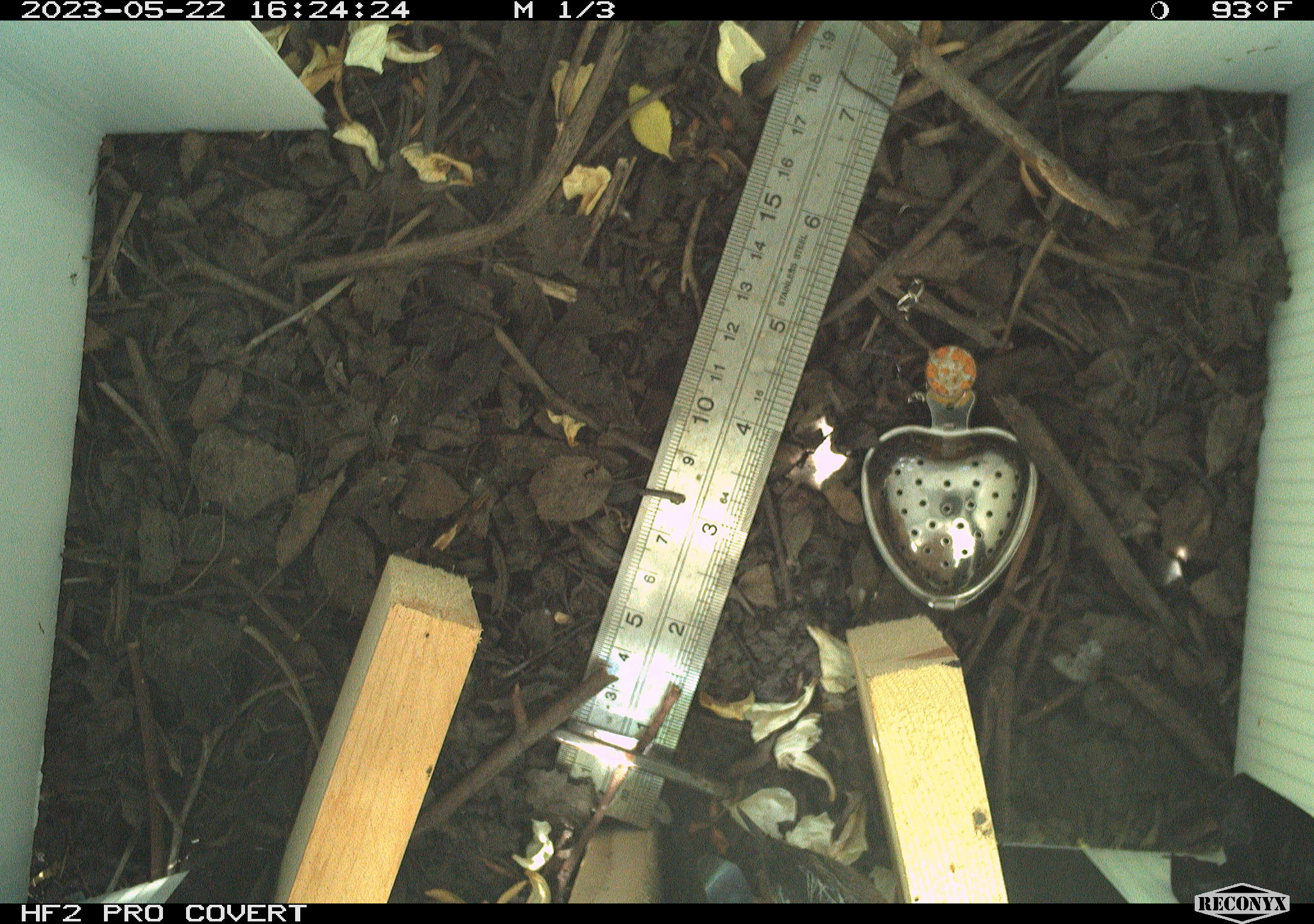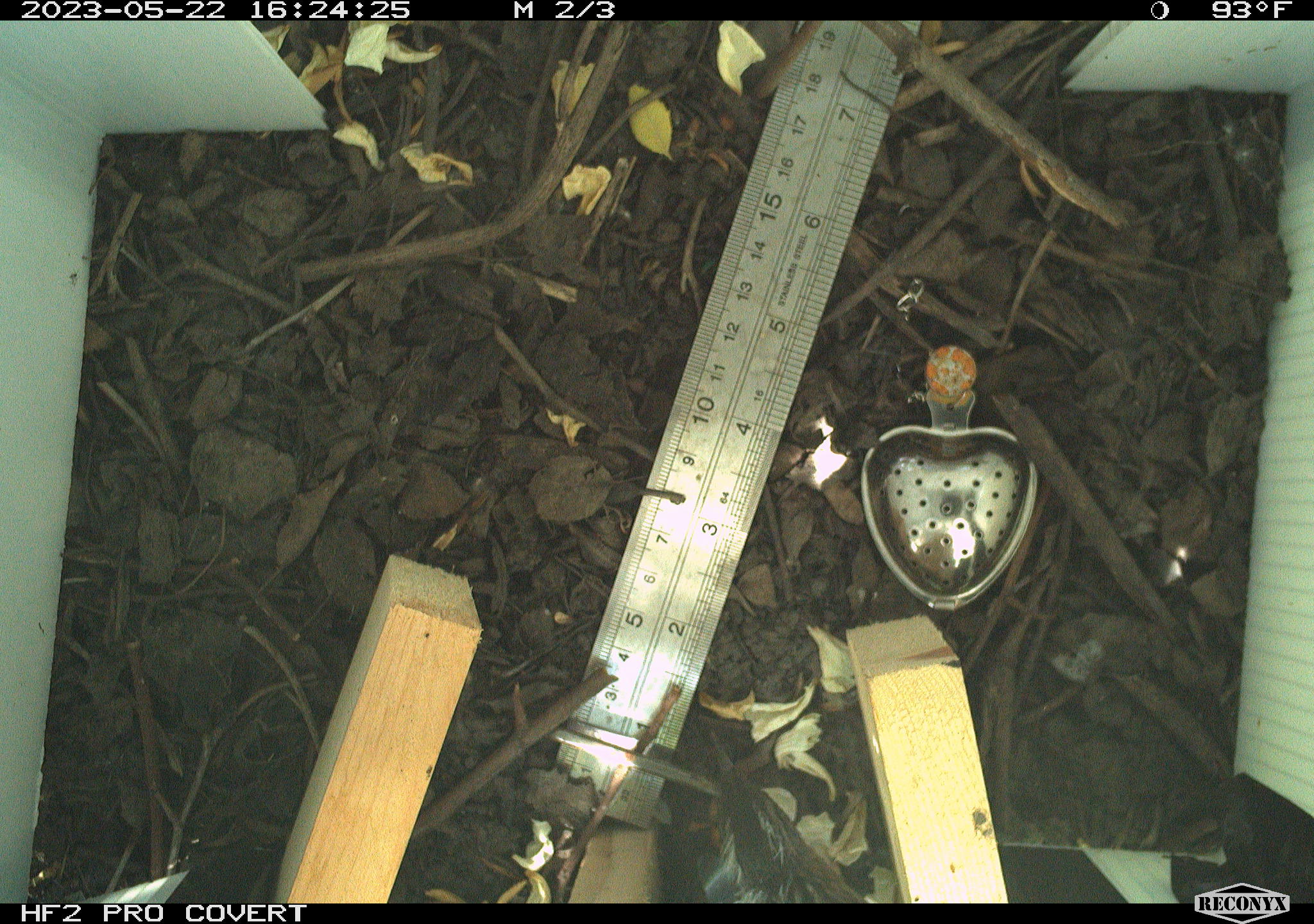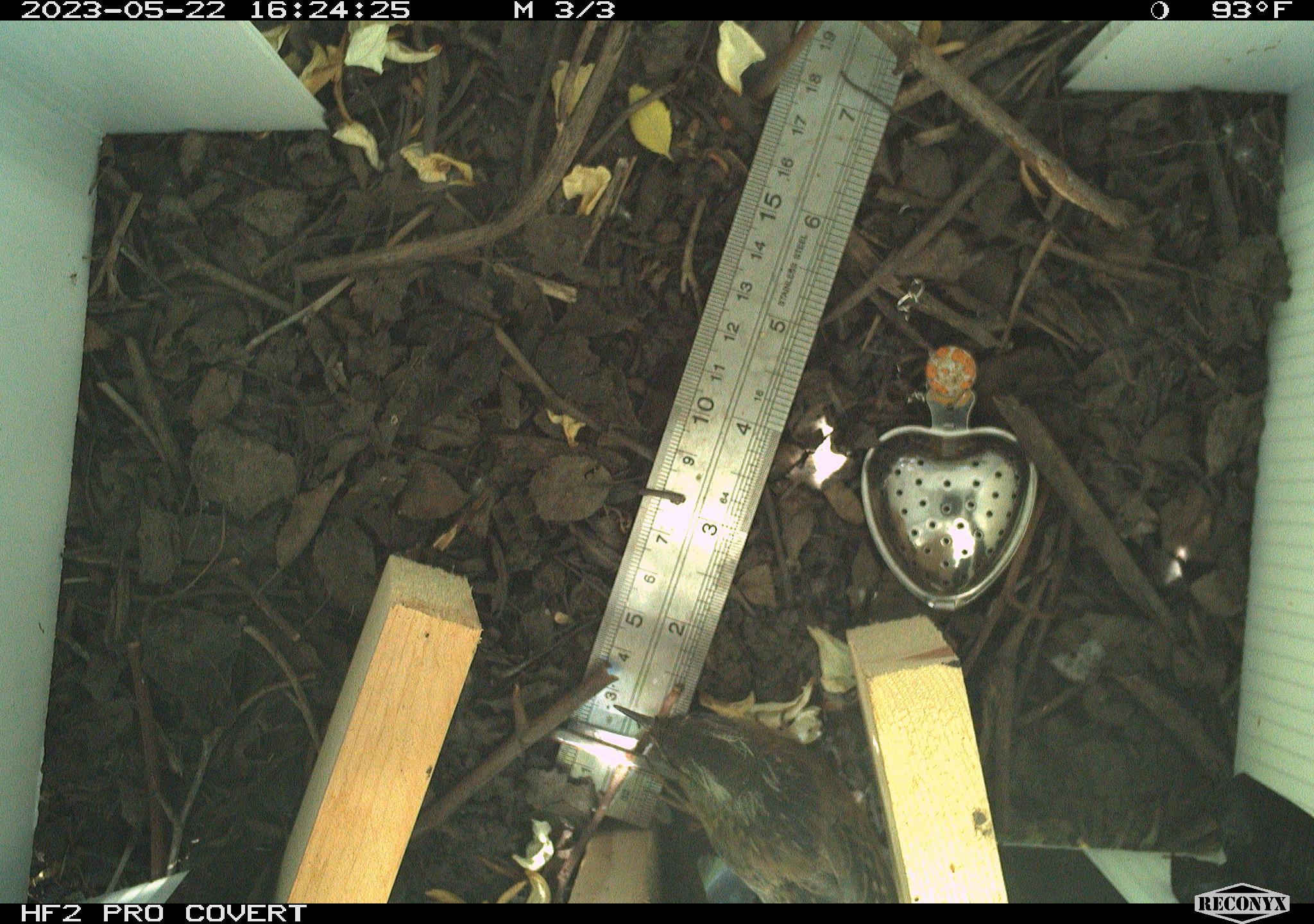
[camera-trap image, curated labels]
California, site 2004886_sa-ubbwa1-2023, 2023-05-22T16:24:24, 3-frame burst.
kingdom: Animalia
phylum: Chordata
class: Aves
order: Passeriformes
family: Troglodytidae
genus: Cistothorus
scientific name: Cistothorus palustris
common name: marsh wren